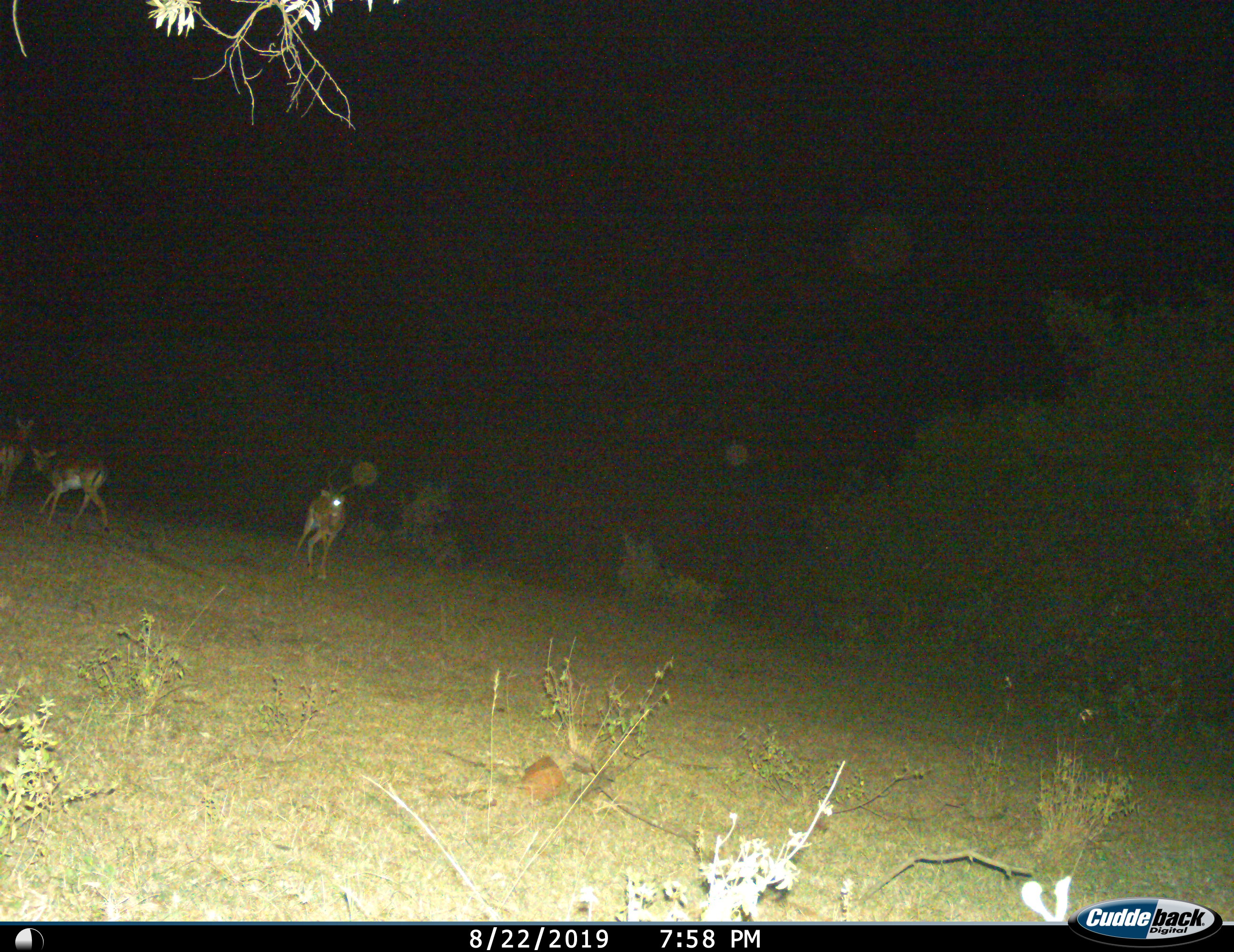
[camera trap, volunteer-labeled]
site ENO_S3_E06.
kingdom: Animalia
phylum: Chordata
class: Mammalia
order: Artiodactyla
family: Bovidae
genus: Aepyceros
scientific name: Aepyceros melampus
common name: impala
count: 3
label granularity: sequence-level